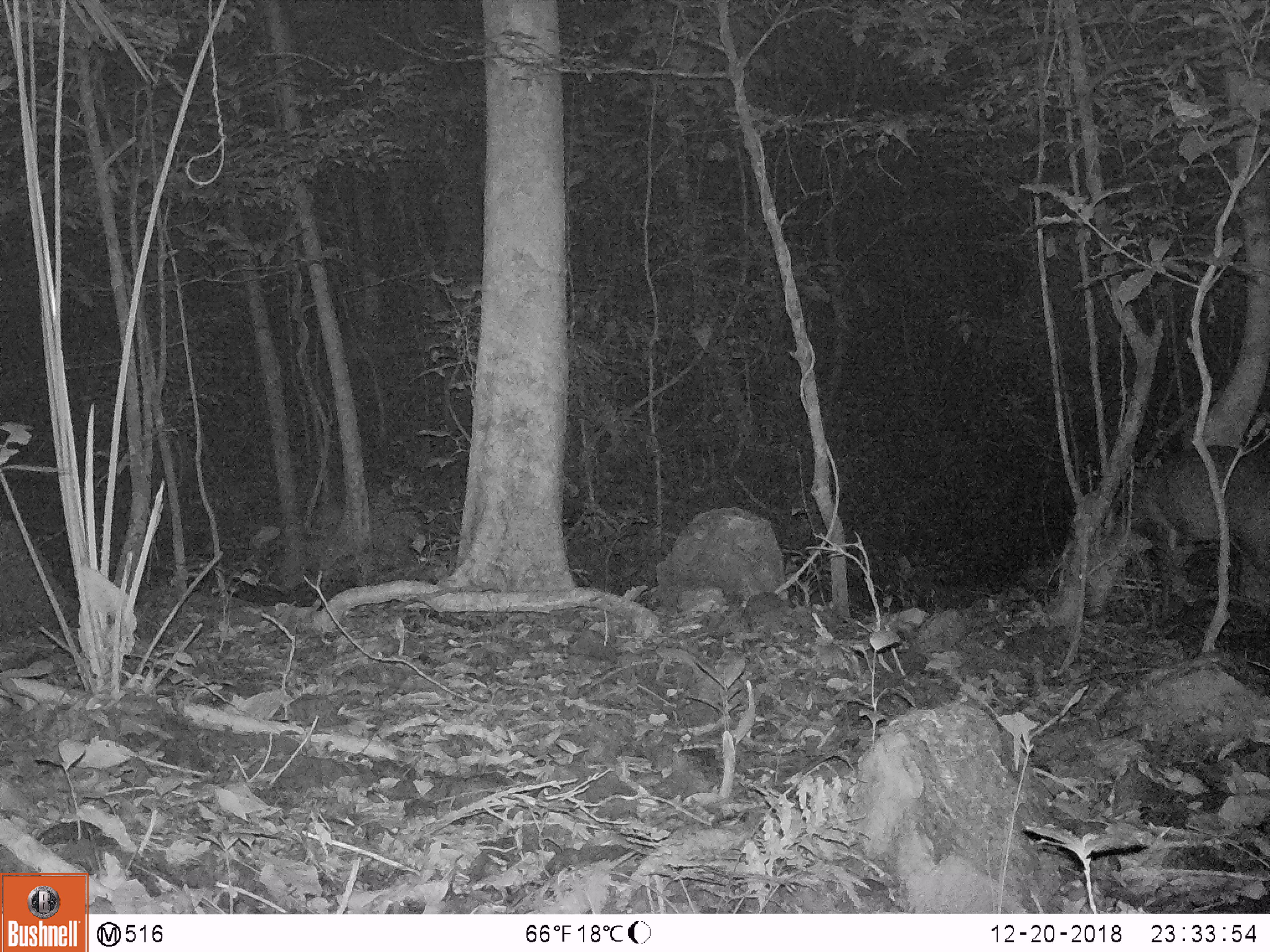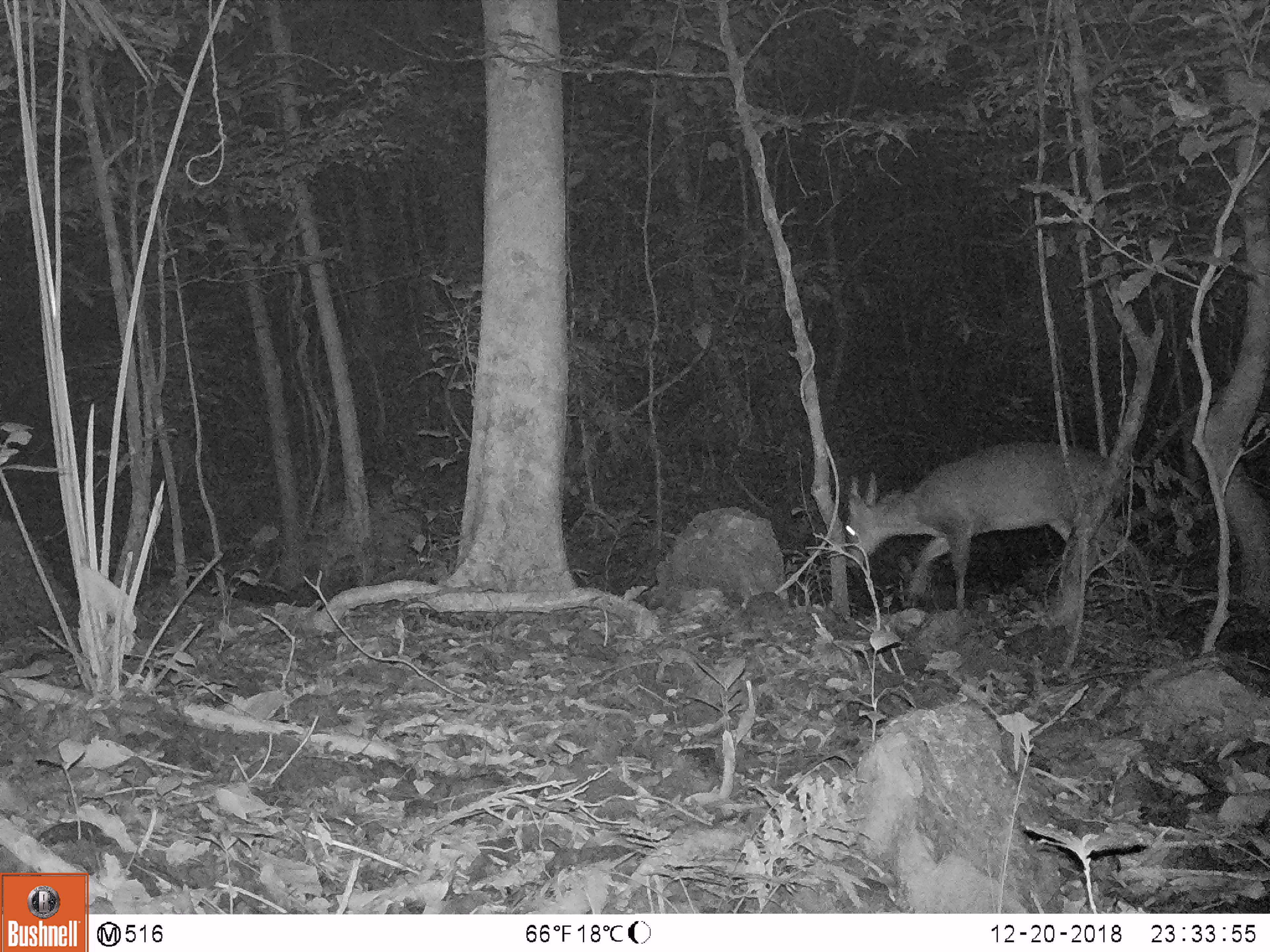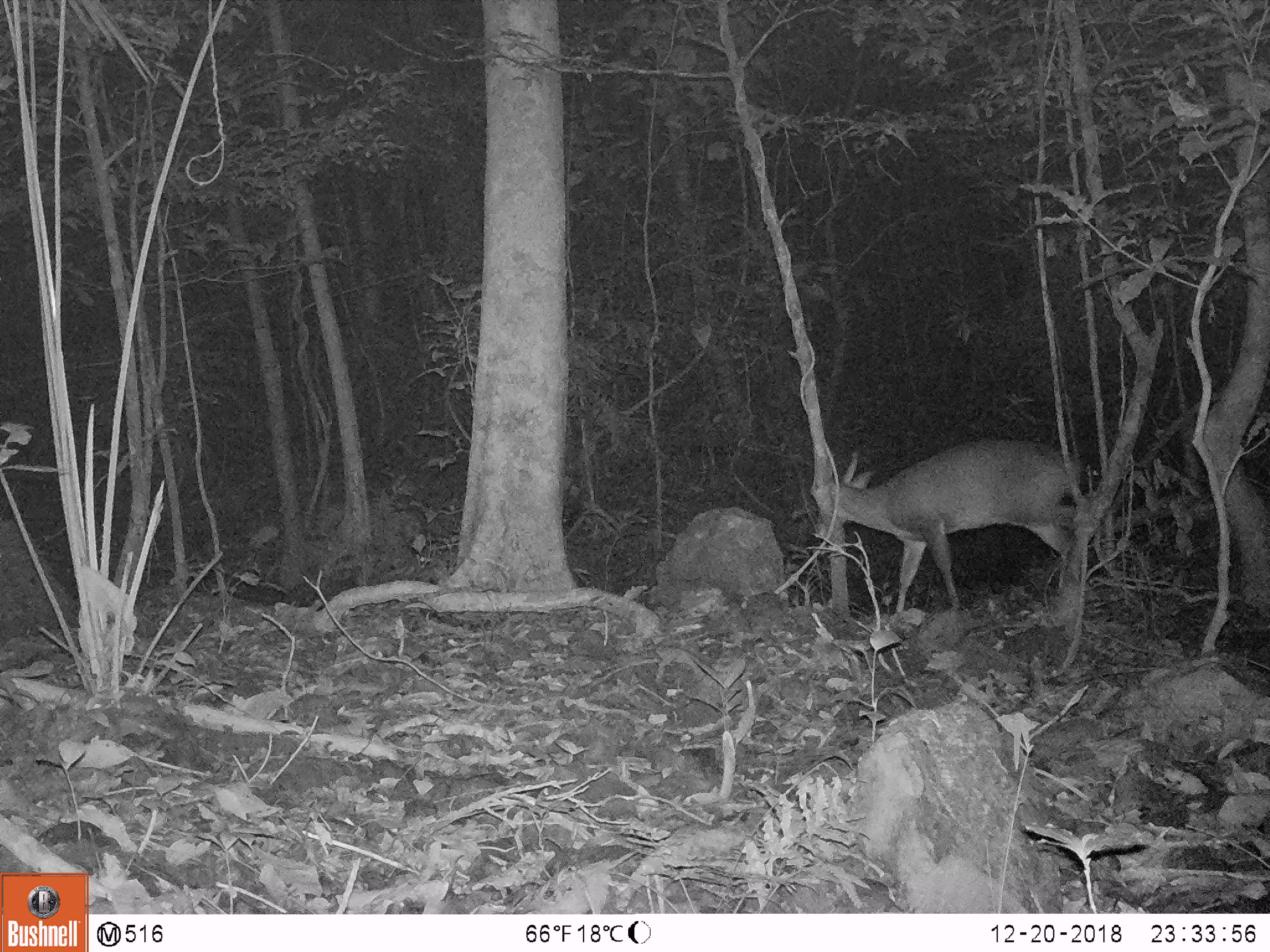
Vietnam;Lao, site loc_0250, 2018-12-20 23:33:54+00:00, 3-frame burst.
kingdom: Animalia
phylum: Chordata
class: Mammalia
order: Artiodactyla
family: Cervidae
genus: Muntiacus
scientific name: Muntiacus vuquangensis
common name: large-antlered muntjac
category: large antlered muntjac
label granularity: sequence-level